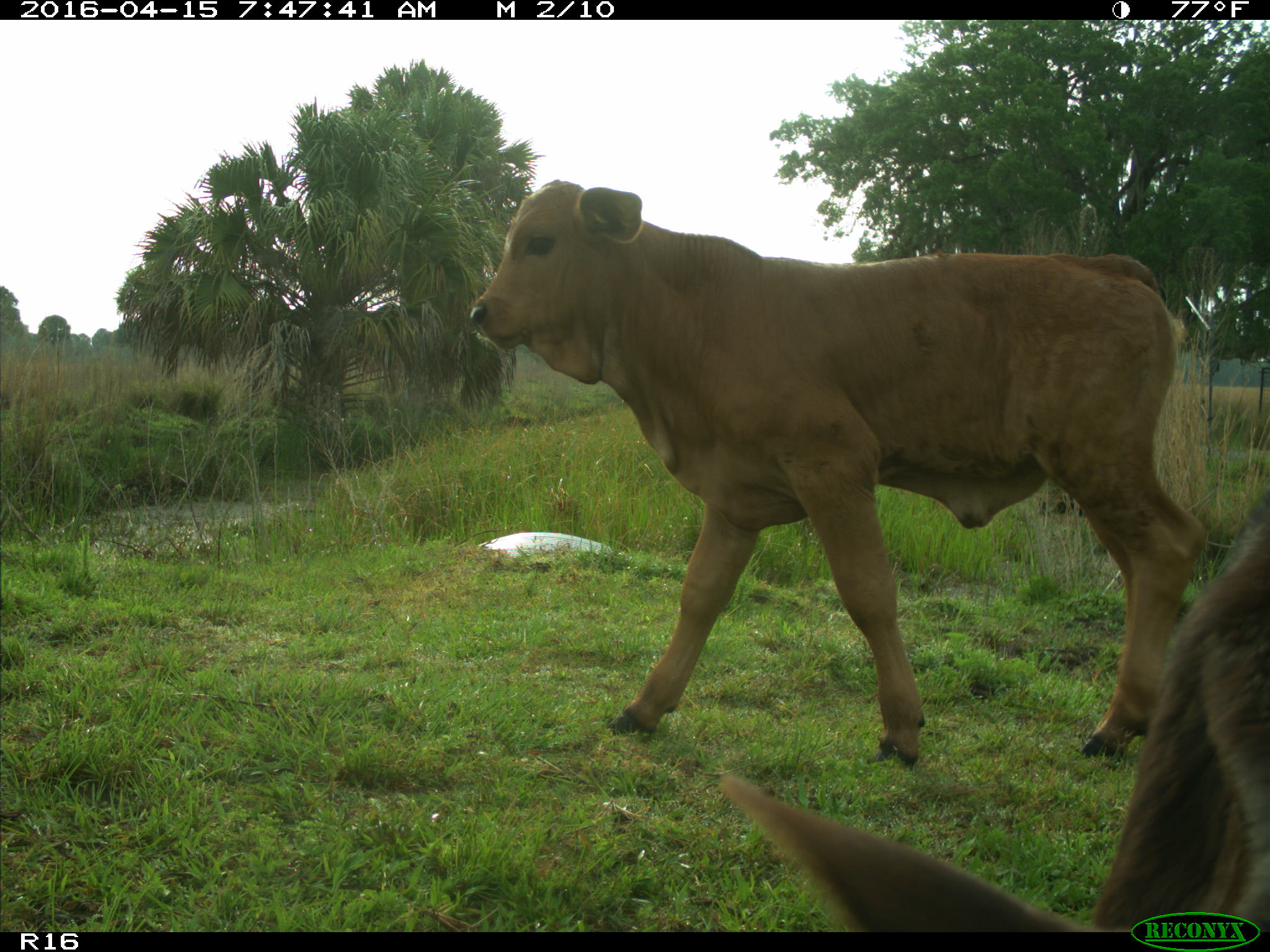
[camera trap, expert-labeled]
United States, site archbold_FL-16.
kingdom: Animalia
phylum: Chordata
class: Mammalia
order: Artiodactyla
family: Bovidae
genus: Bos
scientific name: Bos taurus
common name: domestic cow